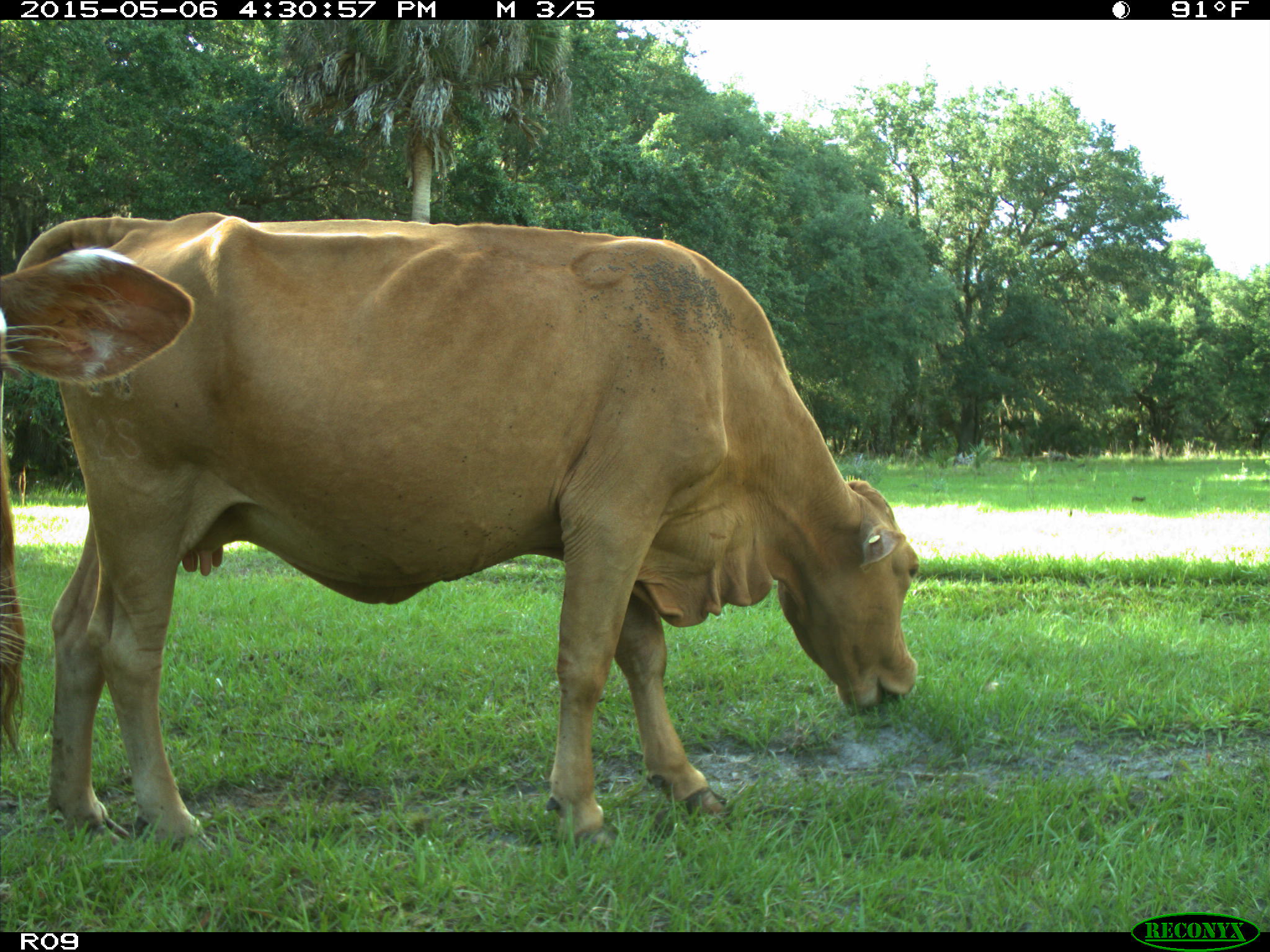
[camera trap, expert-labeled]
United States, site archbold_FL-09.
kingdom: Animalia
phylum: Chordata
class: Mammalia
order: Artiodactyla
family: Bovidae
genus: Bos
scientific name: Bos taurus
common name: domestic cow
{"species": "Bos taurus (domestic cow)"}